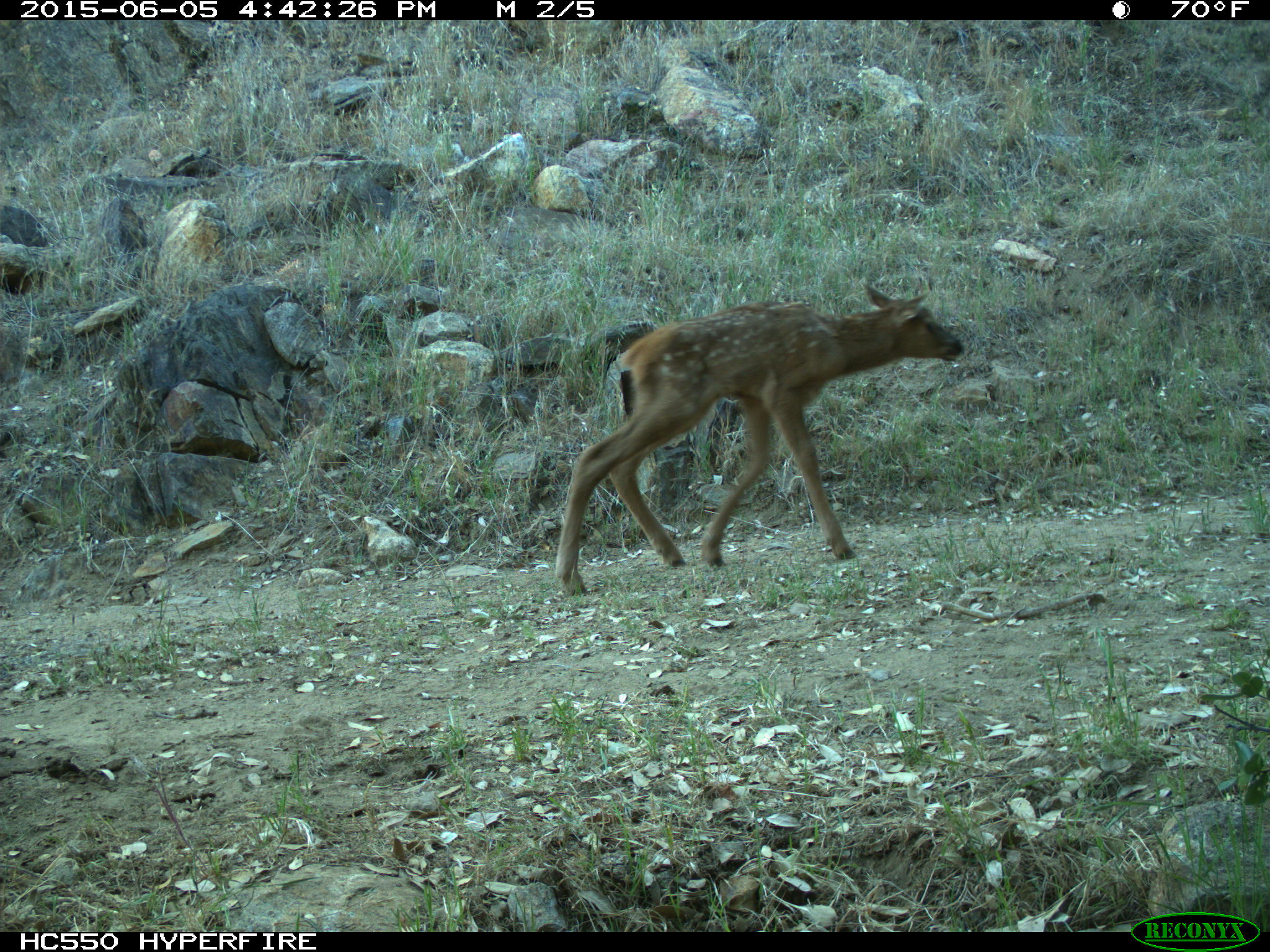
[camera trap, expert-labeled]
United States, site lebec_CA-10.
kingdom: Animalia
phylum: Chordata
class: Mammalia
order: Artiodactyla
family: Cervidae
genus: Cervus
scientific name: Cervus canadensis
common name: elk